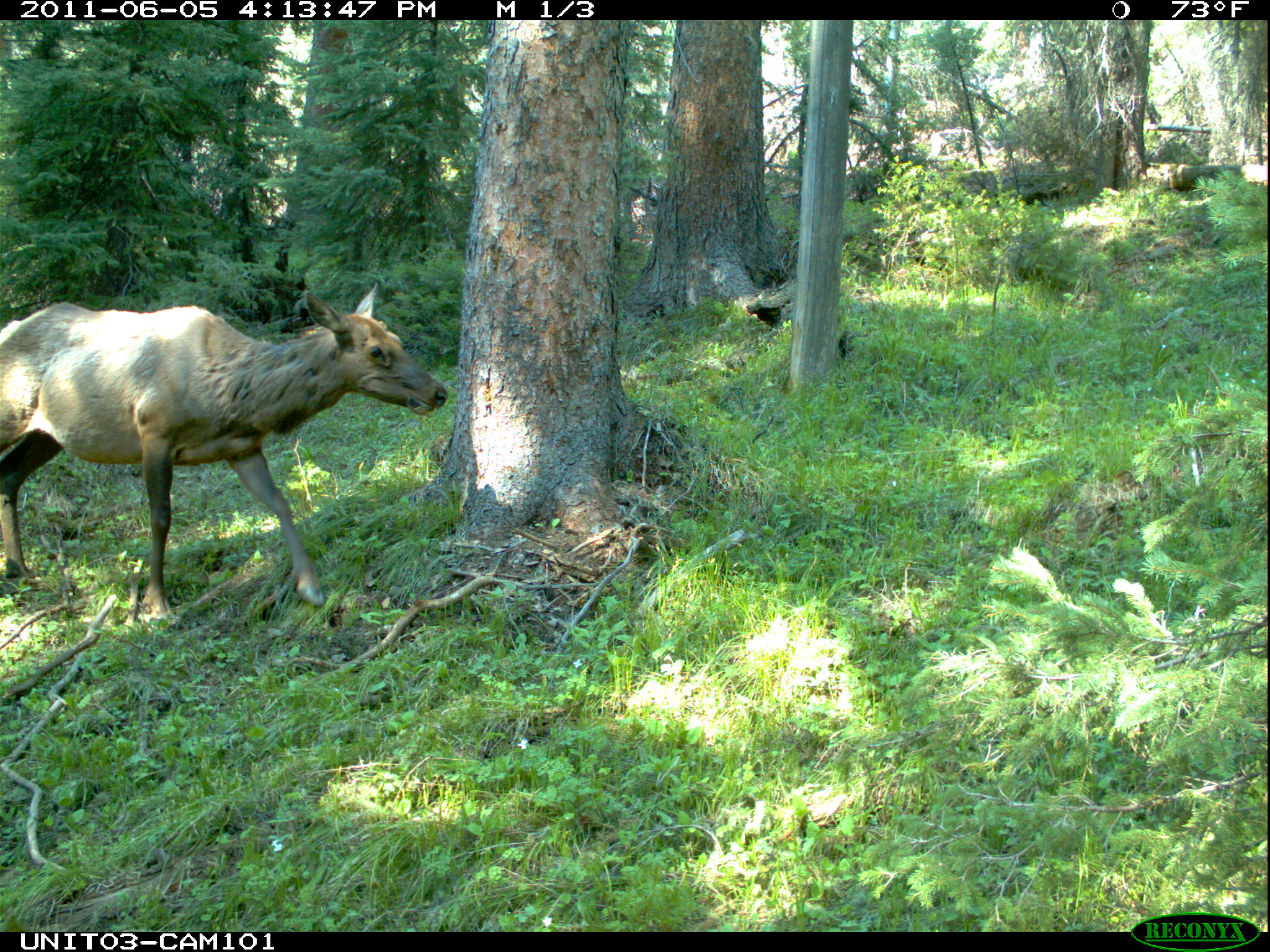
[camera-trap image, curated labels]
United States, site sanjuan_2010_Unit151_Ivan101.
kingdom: Animalia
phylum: Chordata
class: Mammalia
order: Artiodactyla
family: Cervidae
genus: Cervus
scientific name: Cervus elaphus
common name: red deer